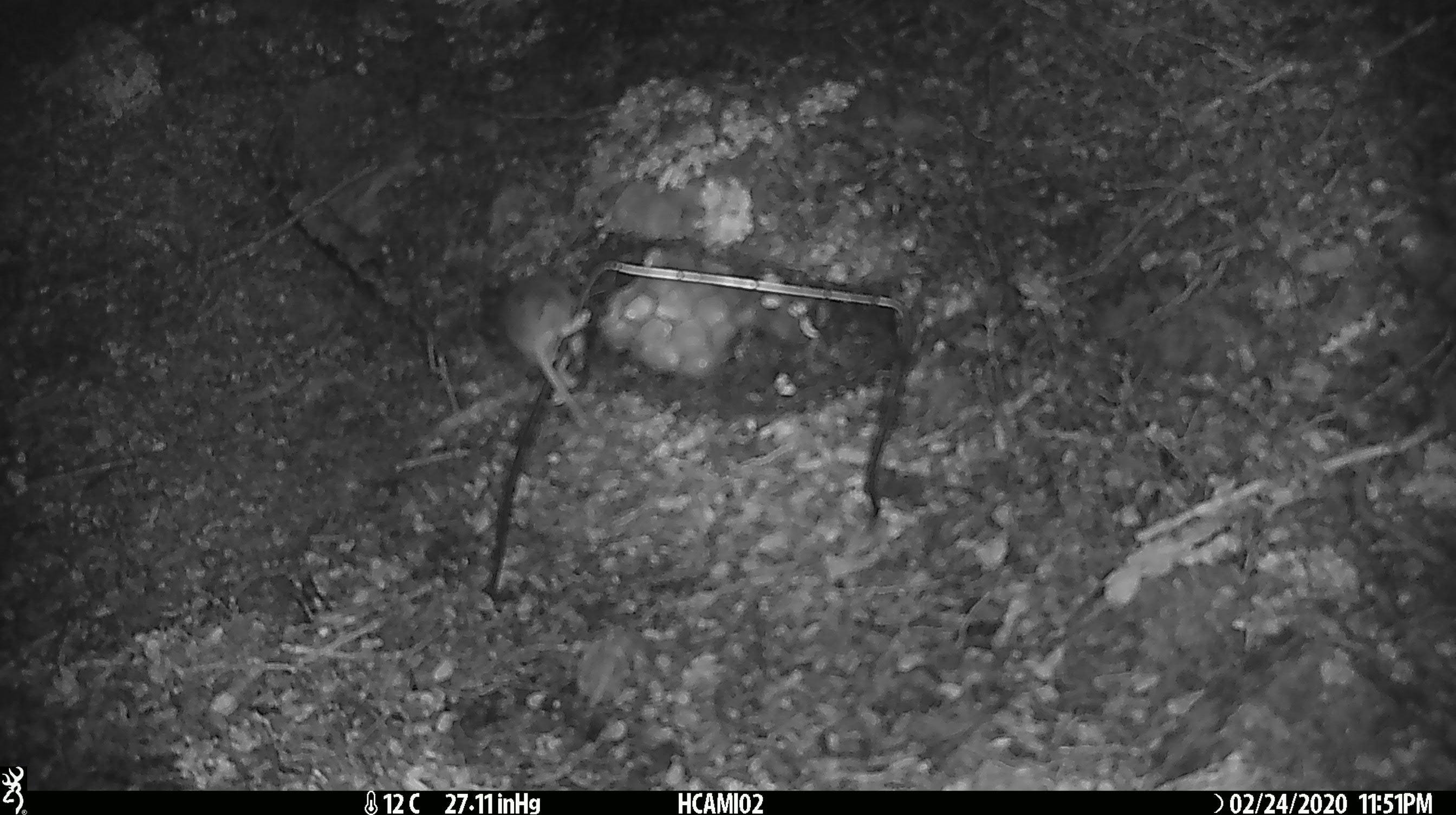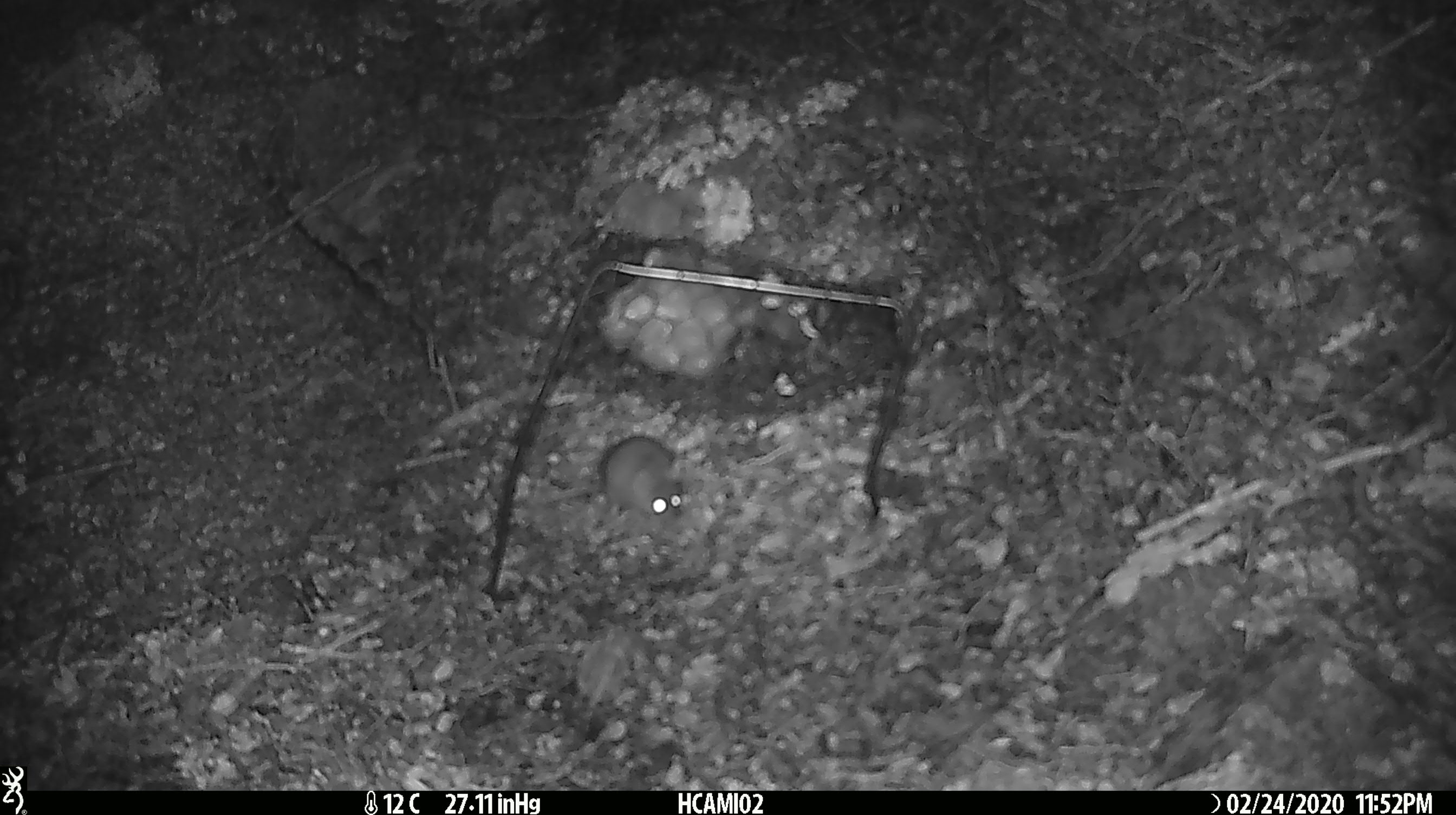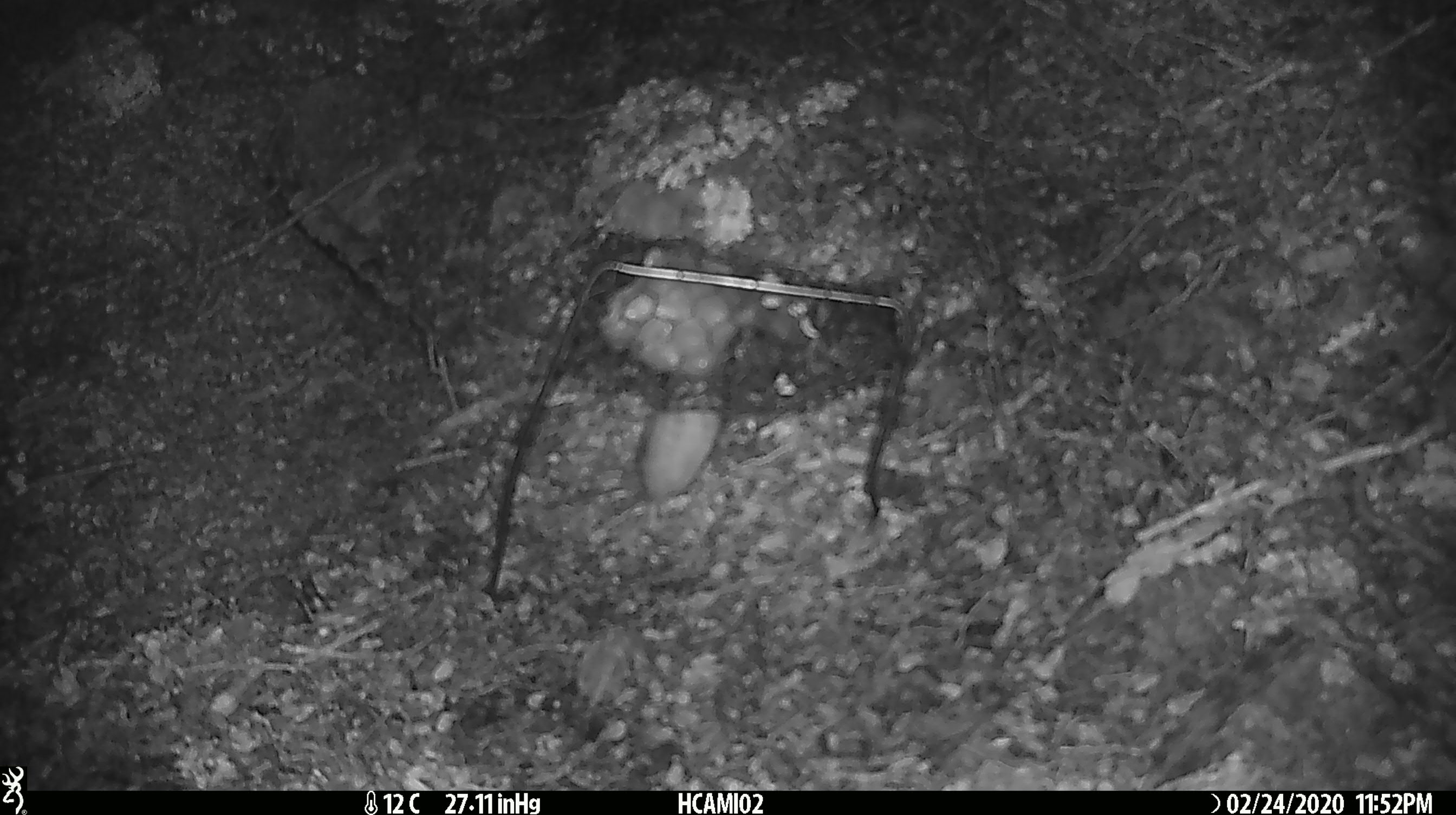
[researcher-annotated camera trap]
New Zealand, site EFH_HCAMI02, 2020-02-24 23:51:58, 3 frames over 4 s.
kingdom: Animalia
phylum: Chordata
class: Mammalia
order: Rodentia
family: Muridae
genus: Mus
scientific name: Mus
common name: mouse